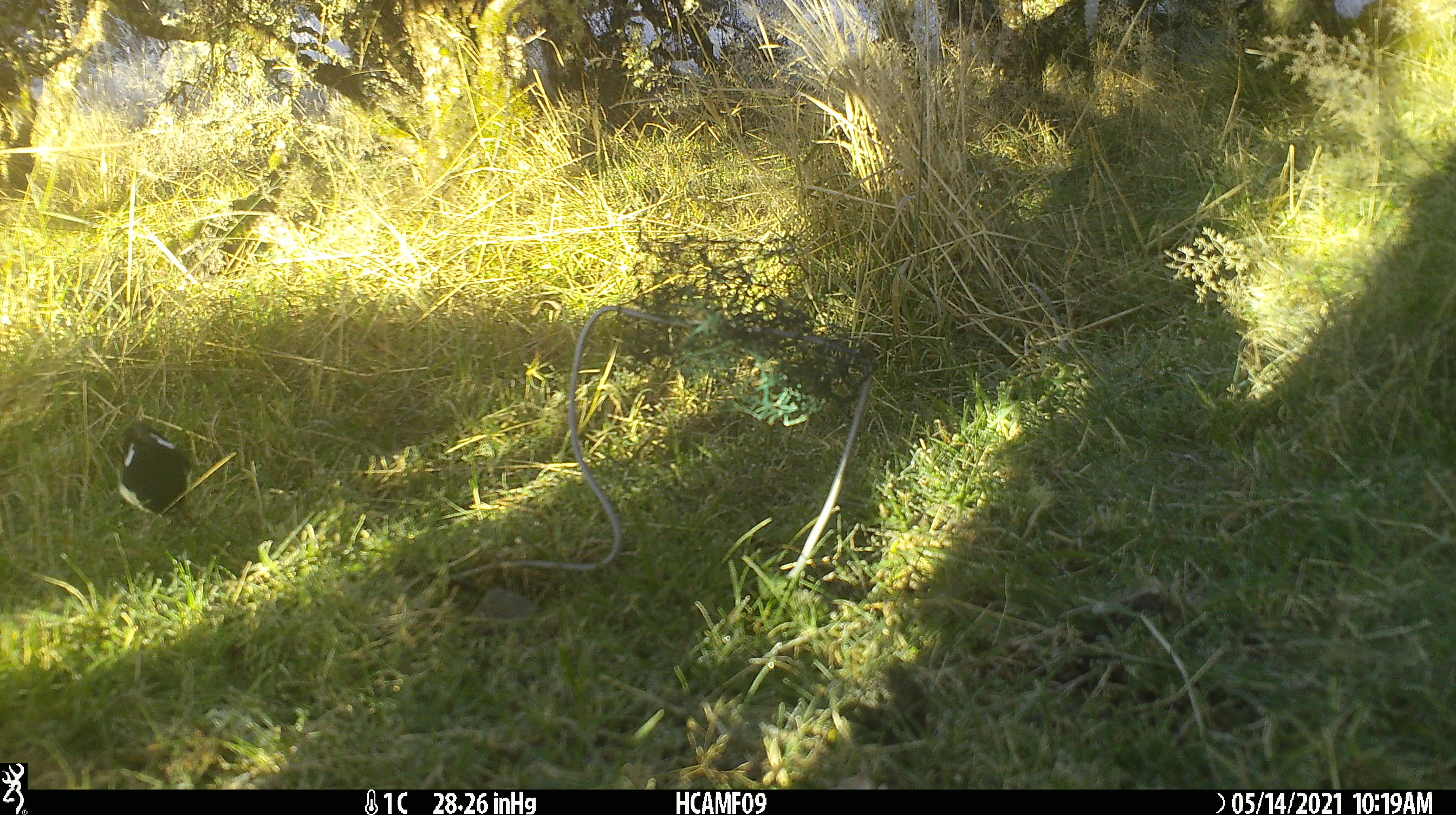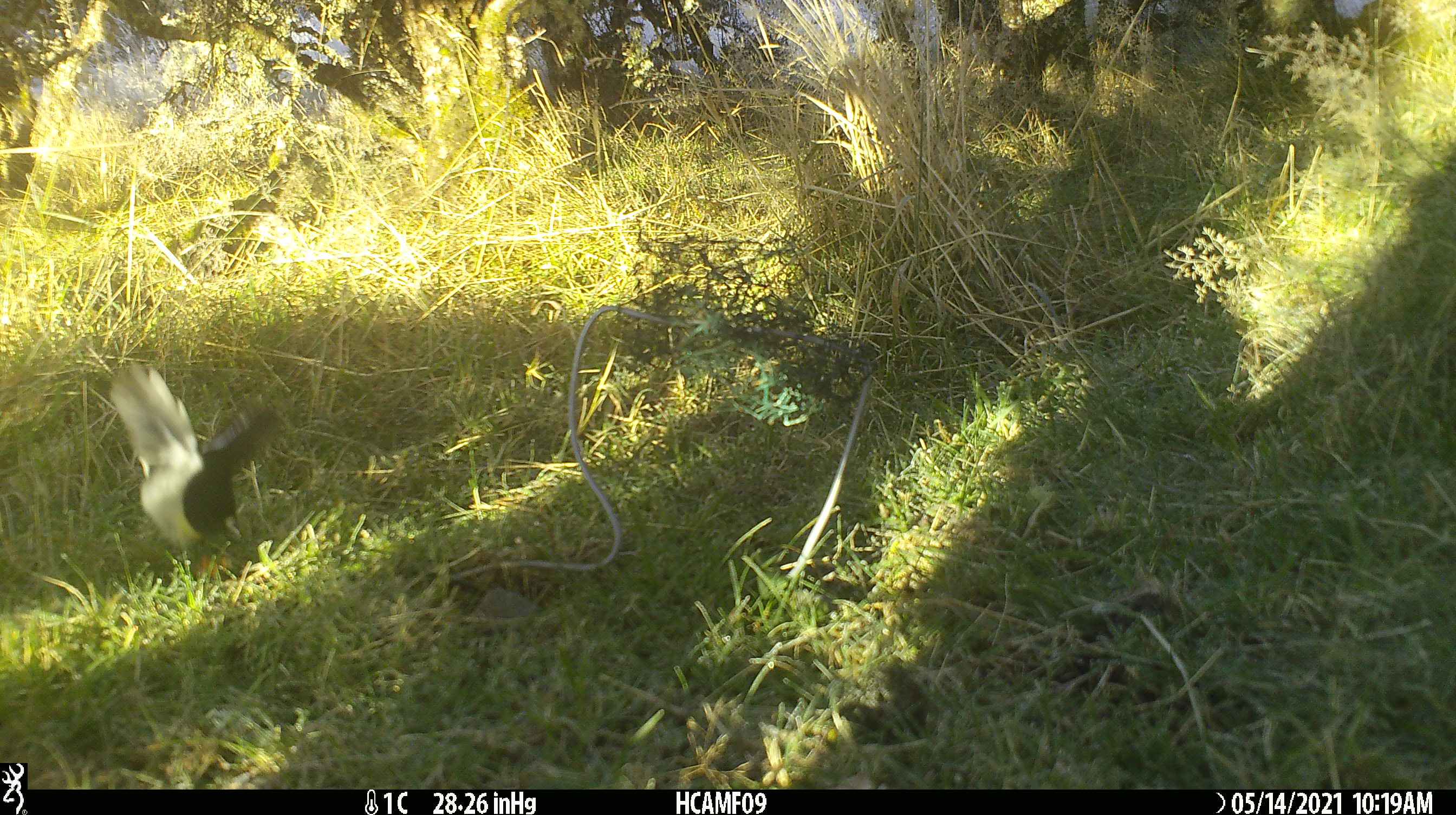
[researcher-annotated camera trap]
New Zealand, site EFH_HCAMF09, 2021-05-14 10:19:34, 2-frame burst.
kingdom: Animalia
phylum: Chordata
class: Aves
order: Passeriformes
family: Petroicidae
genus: Petroica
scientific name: Petroica macrocephala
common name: tomtit